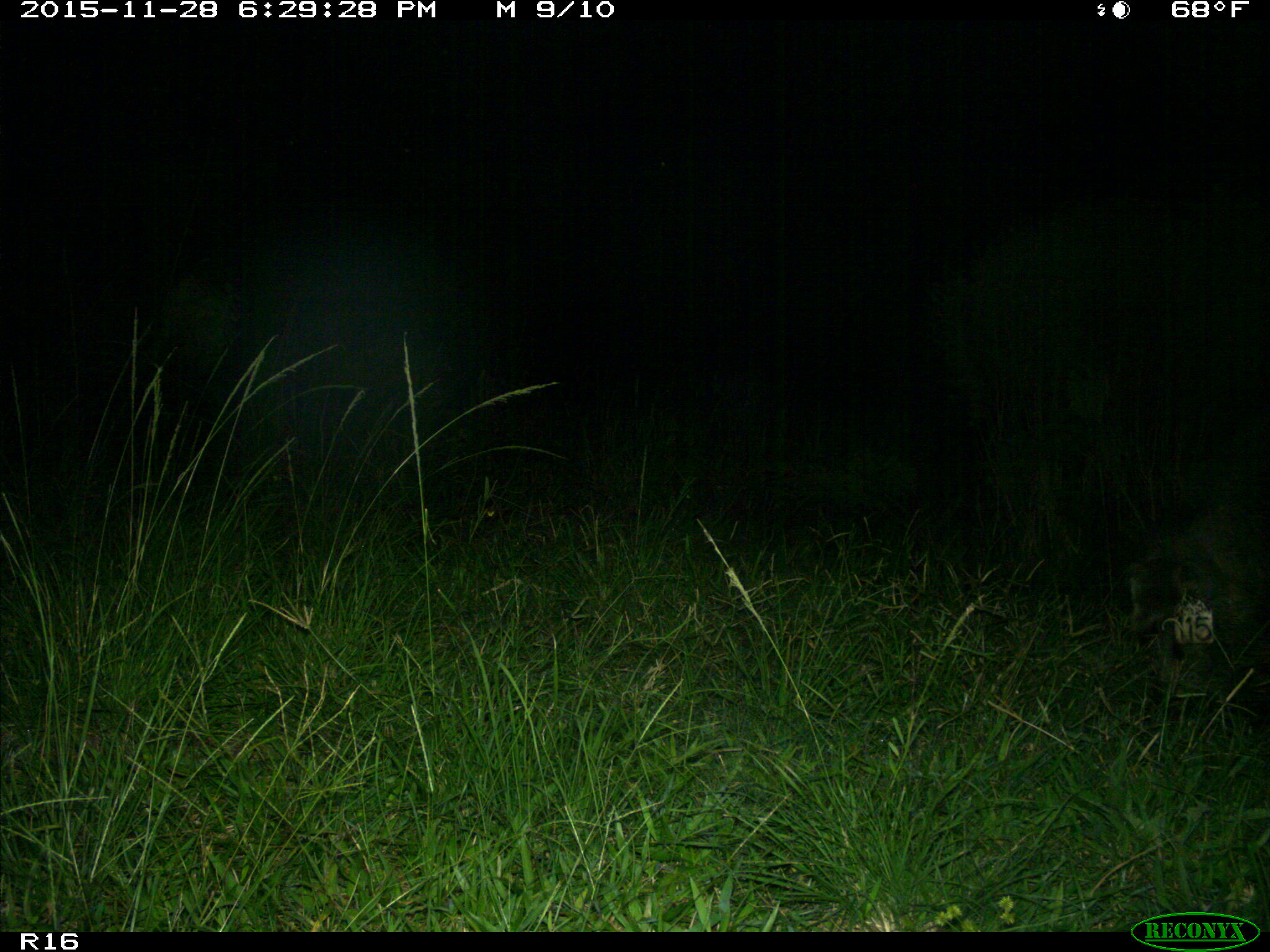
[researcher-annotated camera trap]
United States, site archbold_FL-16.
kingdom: Animalia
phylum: Chordata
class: Mammalia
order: Artiodactyla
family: Suidae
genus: Sus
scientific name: Sus scrofa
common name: wild boar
Sus scrofa (wild boar).